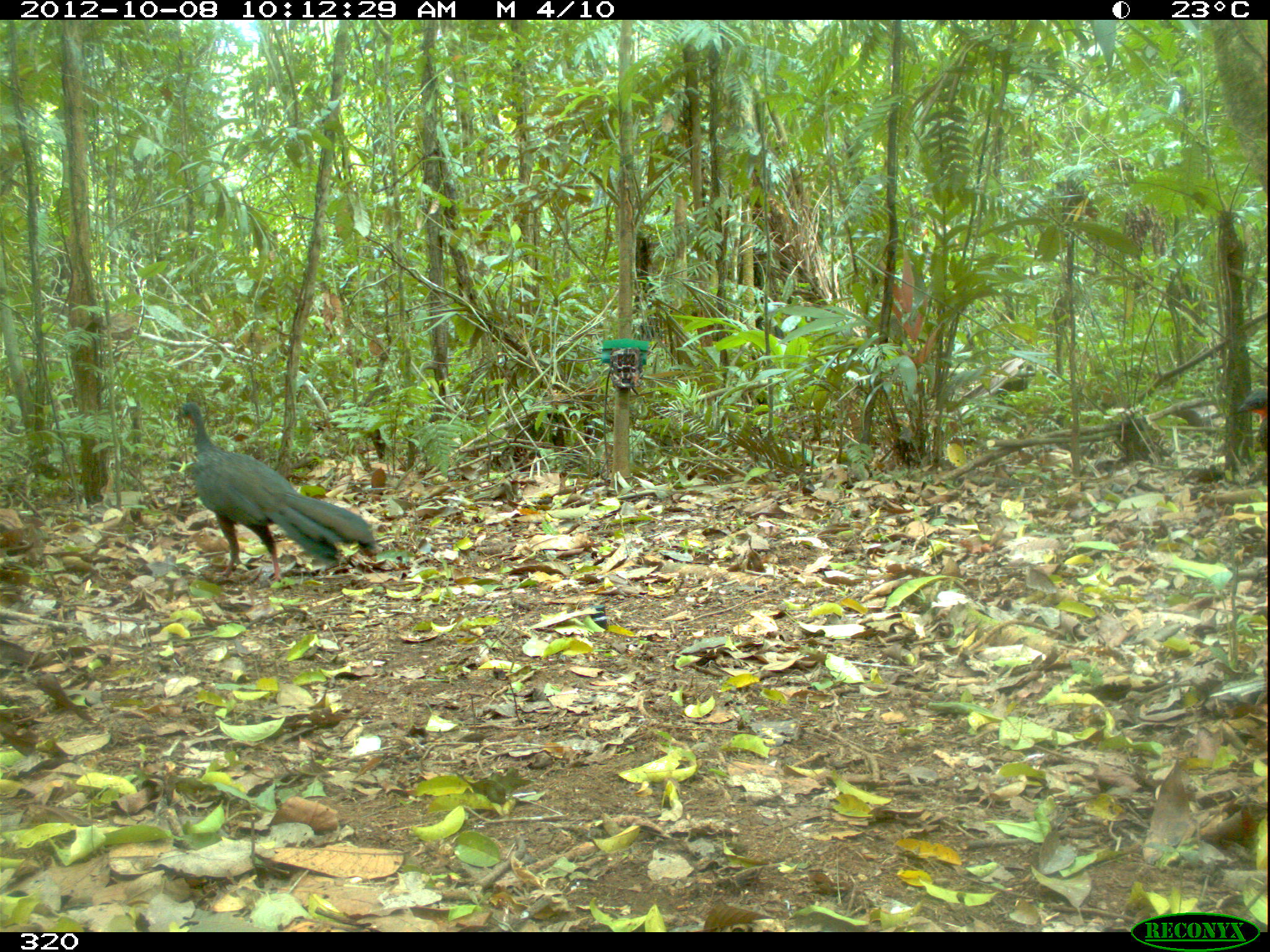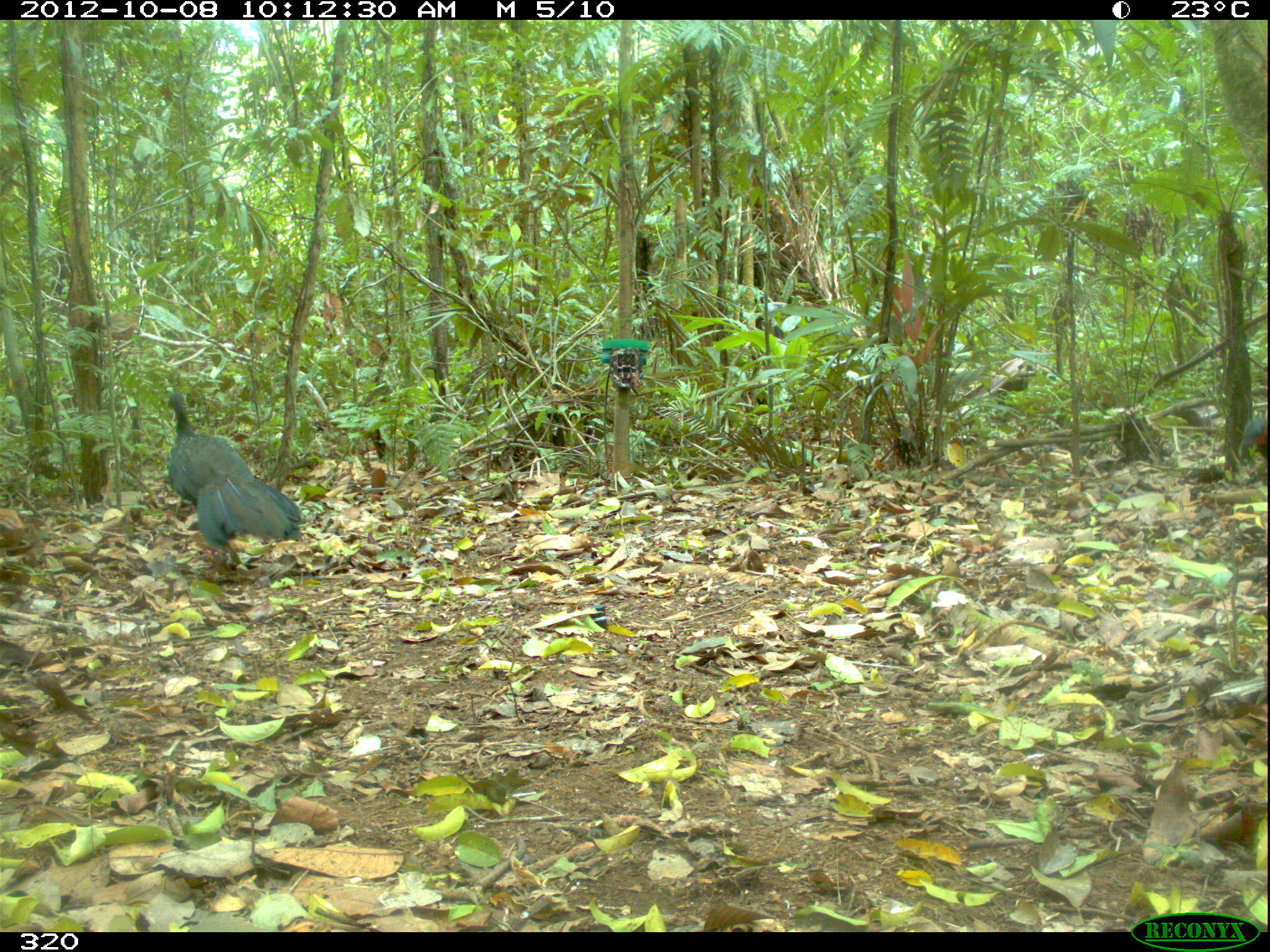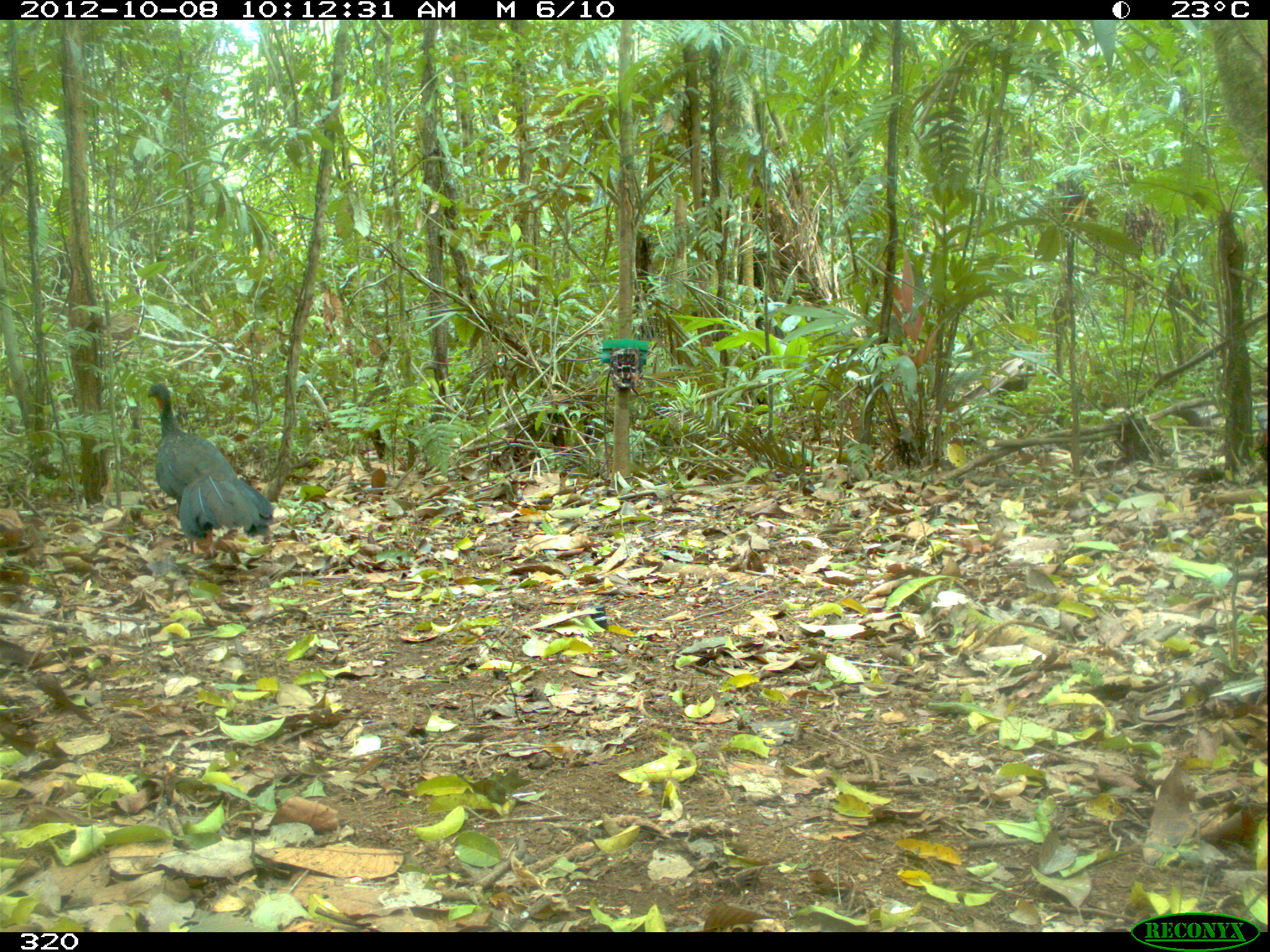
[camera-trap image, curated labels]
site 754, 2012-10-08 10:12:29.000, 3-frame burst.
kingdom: Animalia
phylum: Chordata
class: Aves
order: Galliformes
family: Cracidae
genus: Penelope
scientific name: Penelope jacquacu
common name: spix's guan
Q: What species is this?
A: Penelope jacquacu (spix's guan).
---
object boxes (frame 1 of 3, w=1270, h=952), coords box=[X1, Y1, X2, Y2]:
penelope jacquacu: box=[178, 402, 376, 586]; box=[1235, 389, 1270, 454]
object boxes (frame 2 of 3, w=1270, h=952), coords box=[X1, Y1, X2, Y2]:
penelope jacquacu: box=[167, 391, 302, 580]; box=[1242, 415, 1269, 462]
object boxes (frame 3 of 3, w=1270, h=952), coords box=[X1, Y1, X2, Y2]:
penelope jacquacu: box=[146, 382, 273, 565]; box=[1252, 408, 1268, 463]